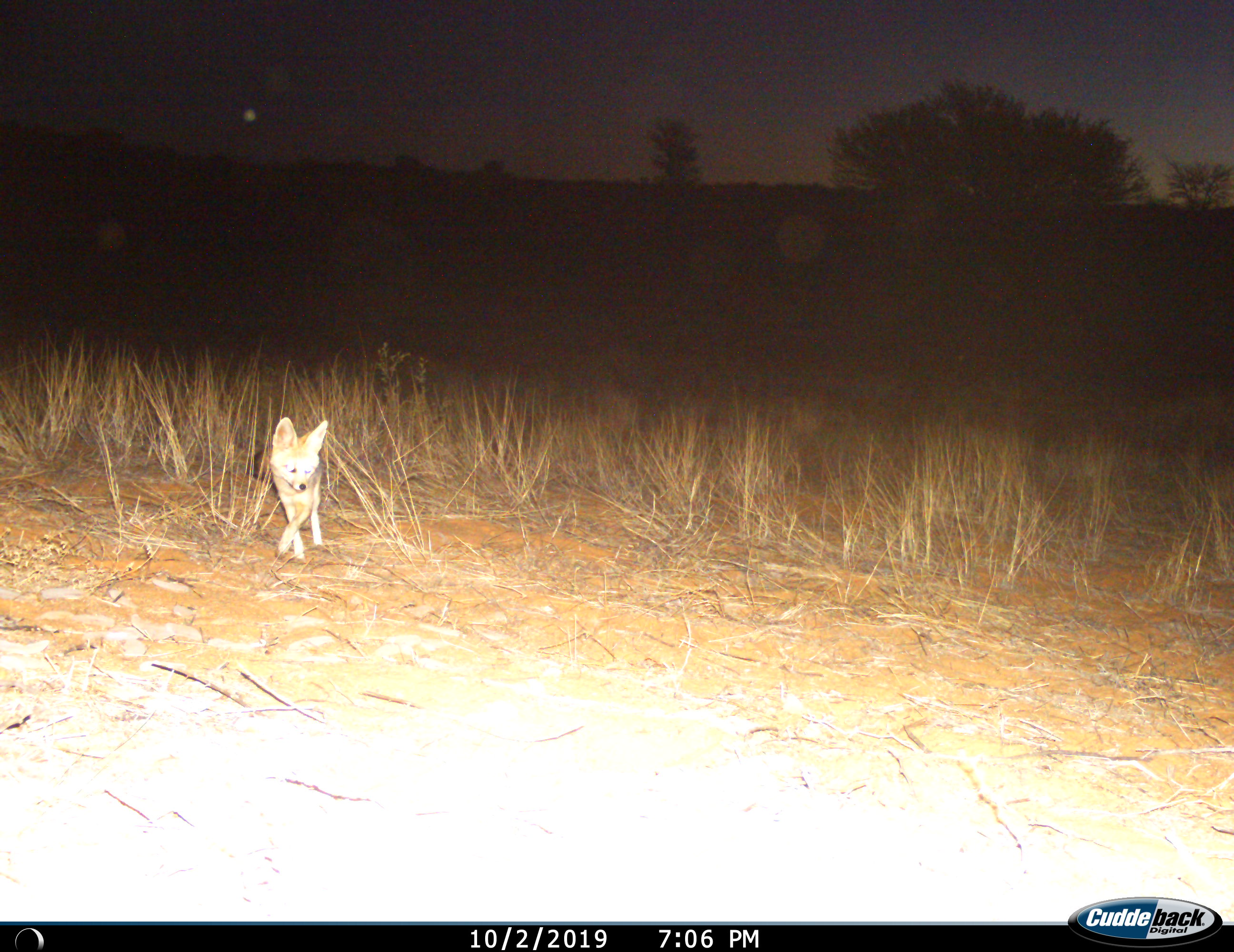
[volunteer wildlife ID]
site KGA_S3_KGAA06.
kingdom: Animalia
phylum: Chordata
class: Mammalia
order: Carnivora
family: Canidae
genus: Vulpes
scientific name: Vulpes chama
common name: cape fox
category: foxcape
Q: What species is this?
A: Foxcape (cape fox) (Vulpes chama).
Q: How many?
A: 1.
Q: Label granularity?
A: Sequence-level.